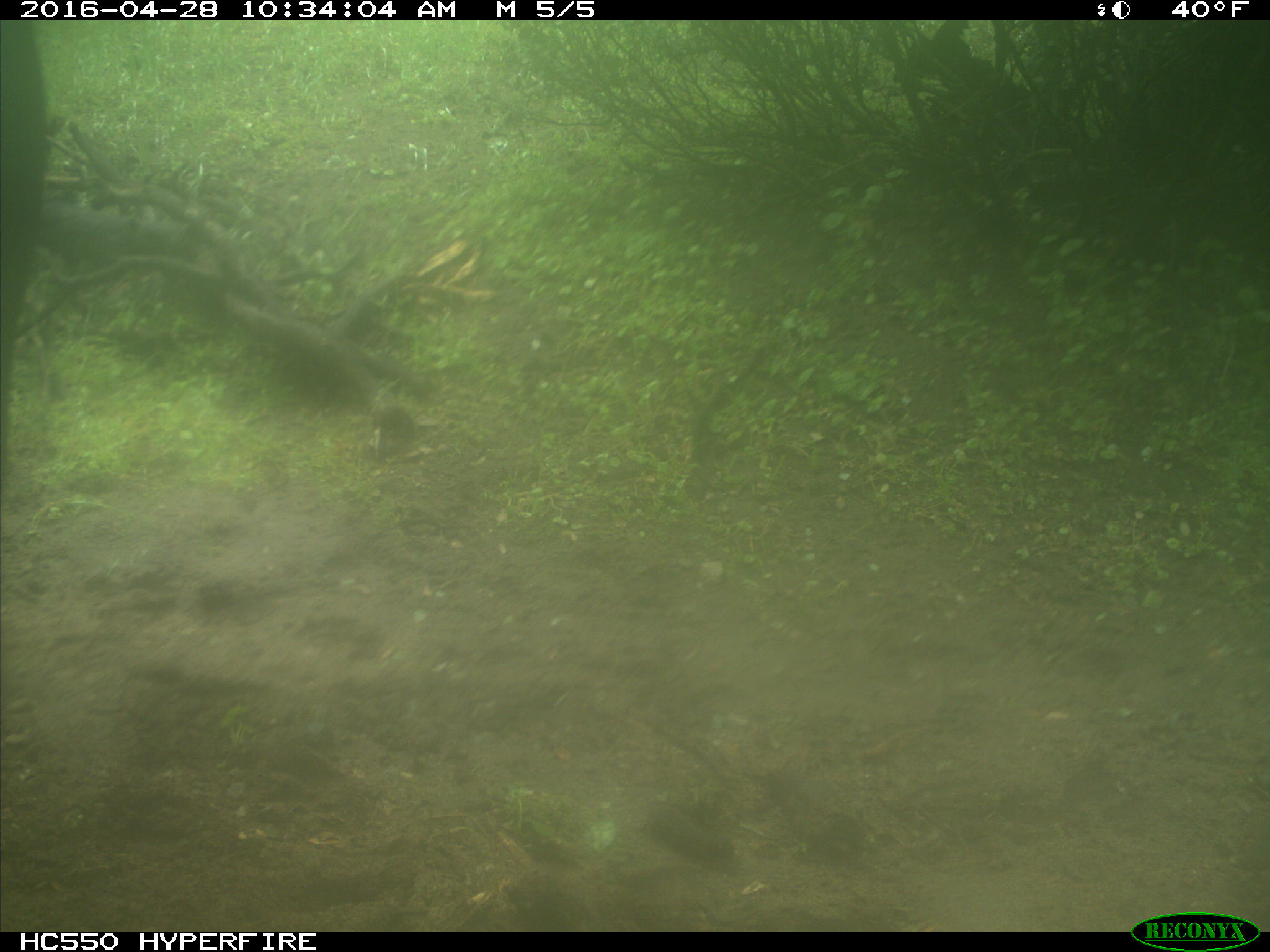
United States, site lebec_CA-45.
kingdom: Animalia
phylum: Chordata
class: Mammalia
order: Artiodactyla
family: Bovidae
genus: Bos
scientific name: Bos taurus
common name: domestic cow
Bos taurus (domestic cow).